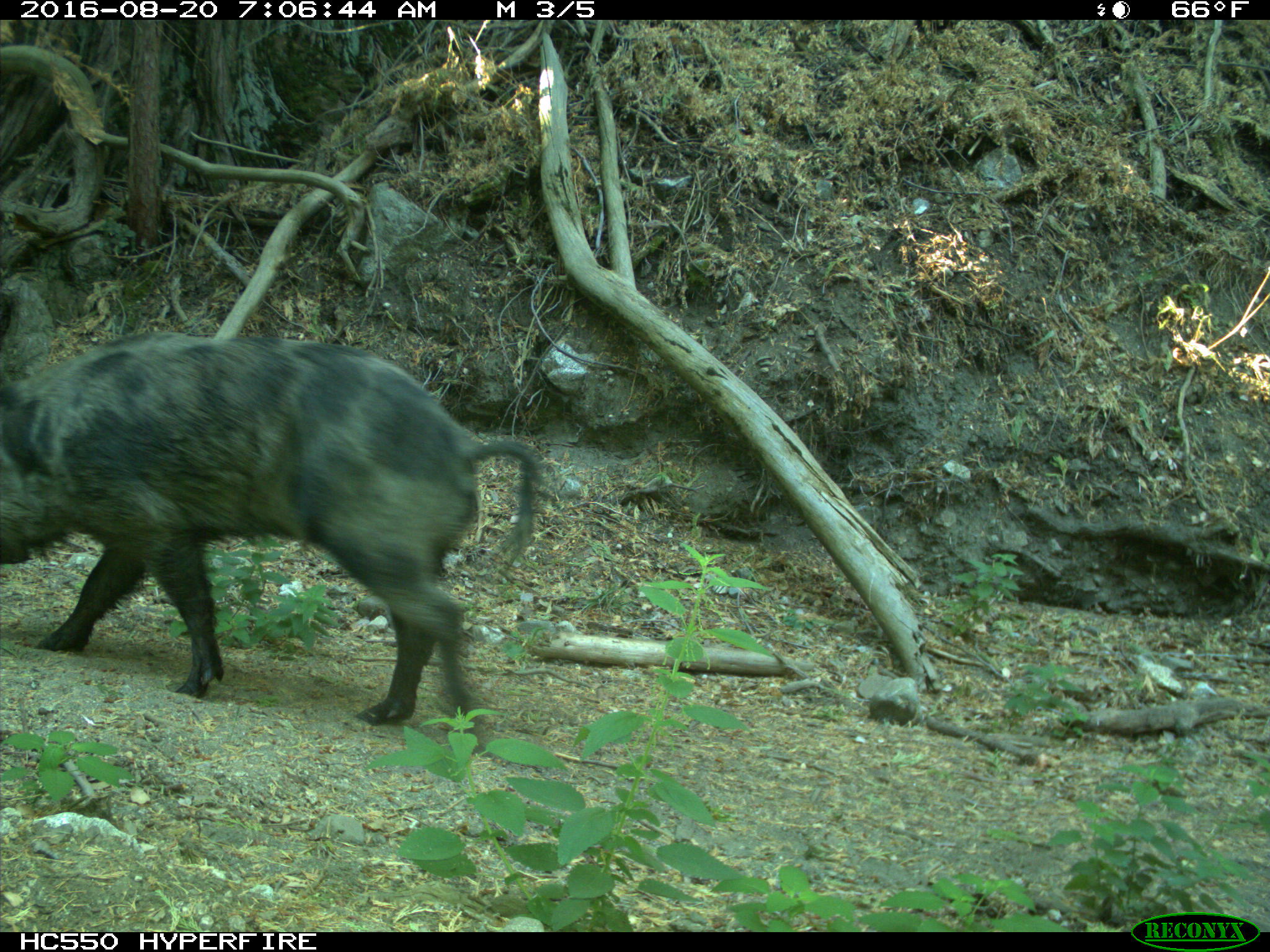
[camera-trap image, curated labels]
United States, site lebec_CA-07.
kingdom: Animalia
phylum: Chordata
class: Mammalia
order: Artiodactyla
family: Suidae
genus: Sus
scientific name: Sus scrofa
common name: wild boar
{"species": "Sus scrofa (wild boar)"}